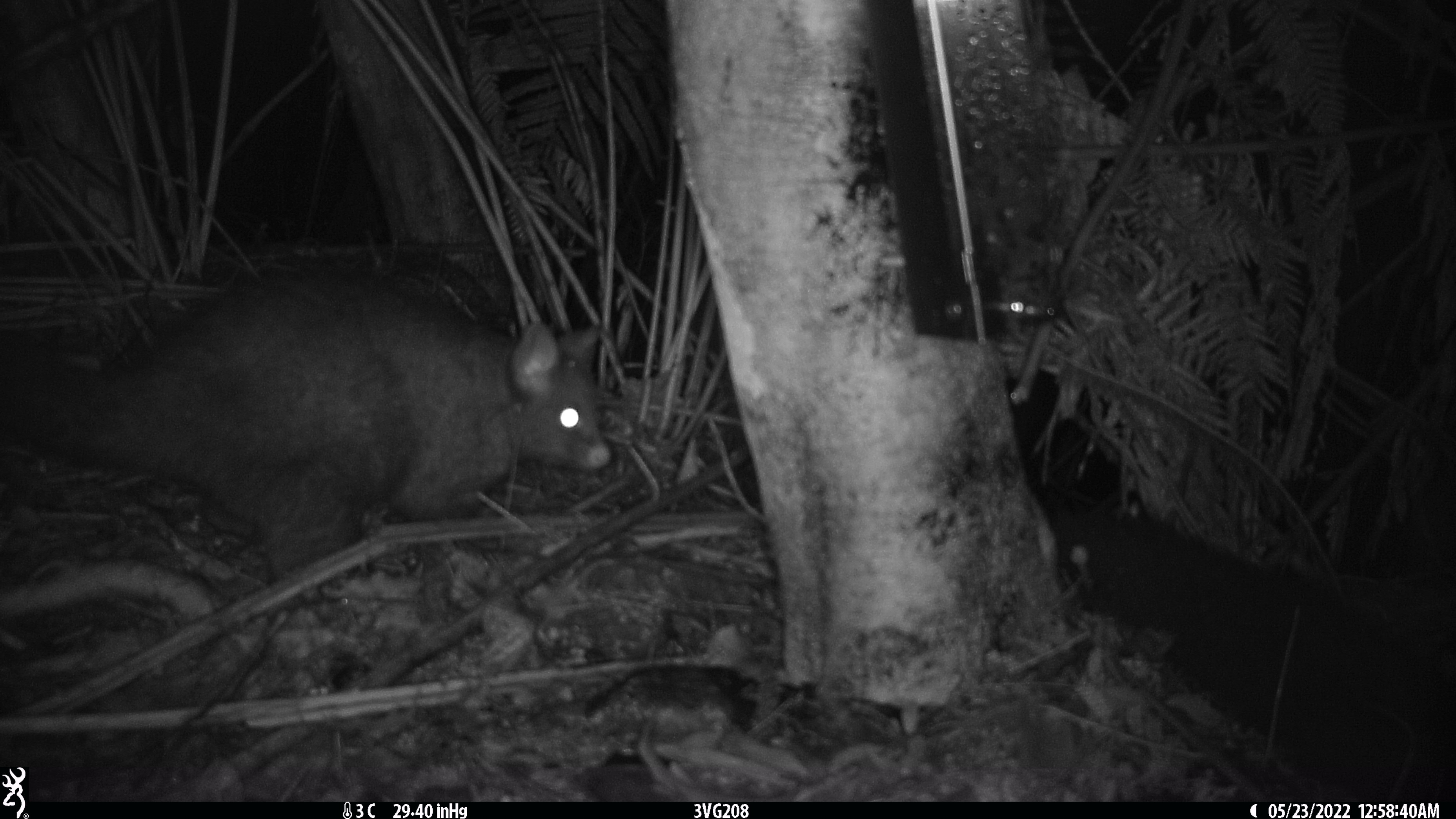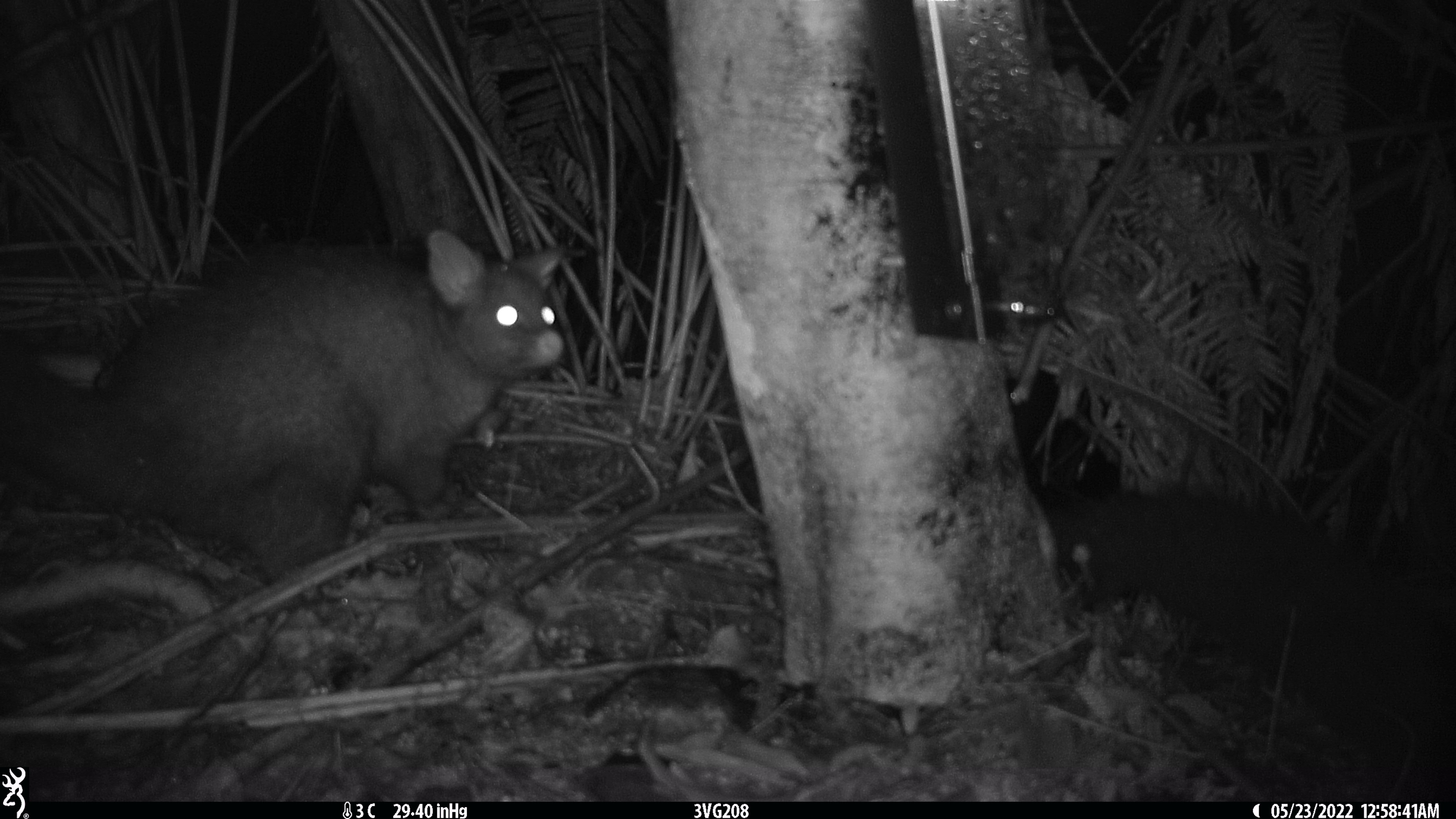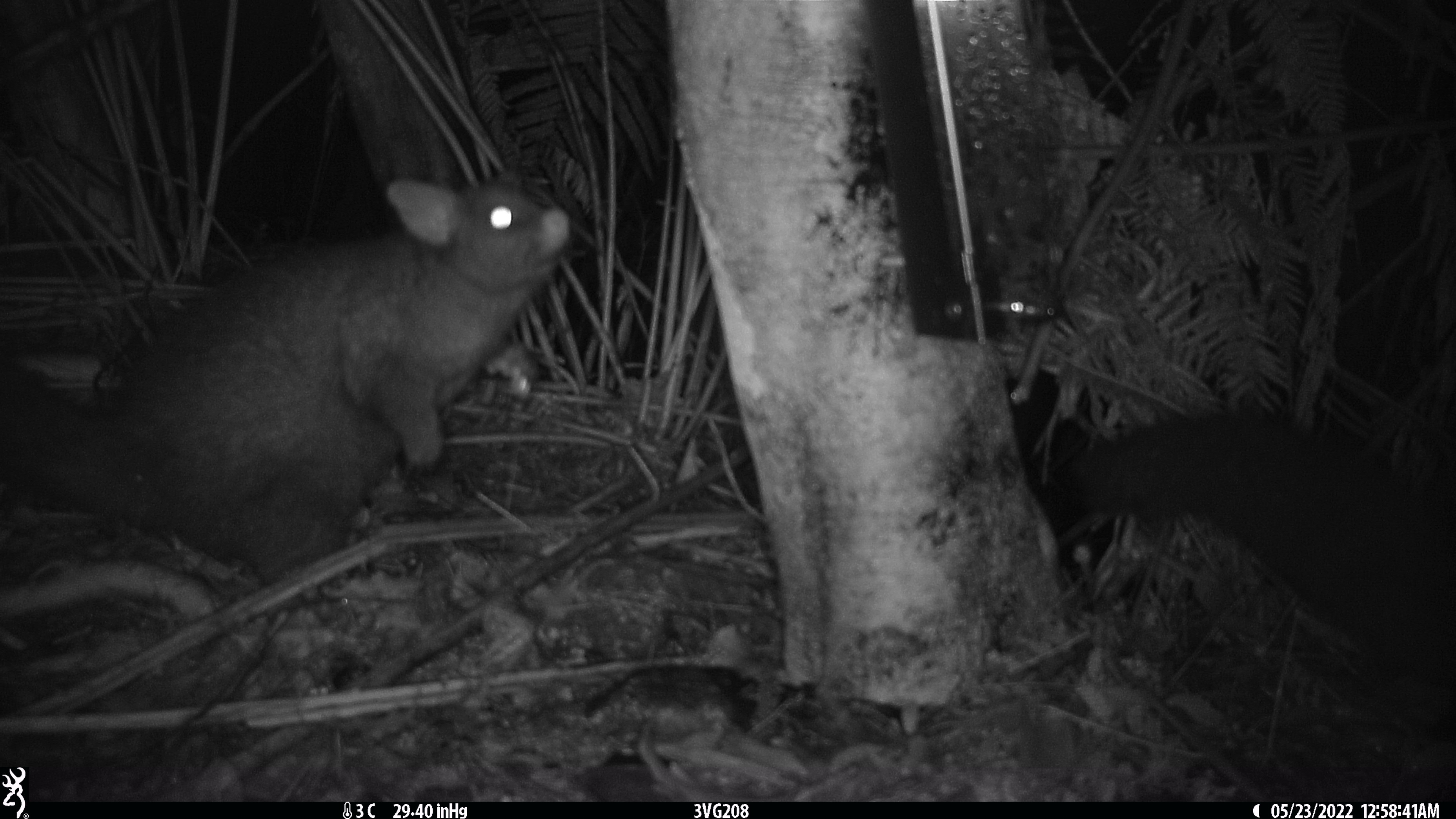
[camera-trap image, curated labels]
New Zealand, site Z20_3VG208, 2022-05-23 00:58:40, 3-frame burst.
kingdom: Animalia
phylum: Chordata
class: Mammalia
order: Diprotodontia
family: Phalangeridae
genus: Trichosurus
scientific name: Trichosurus vulpecula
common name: common brushtail possum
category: possum